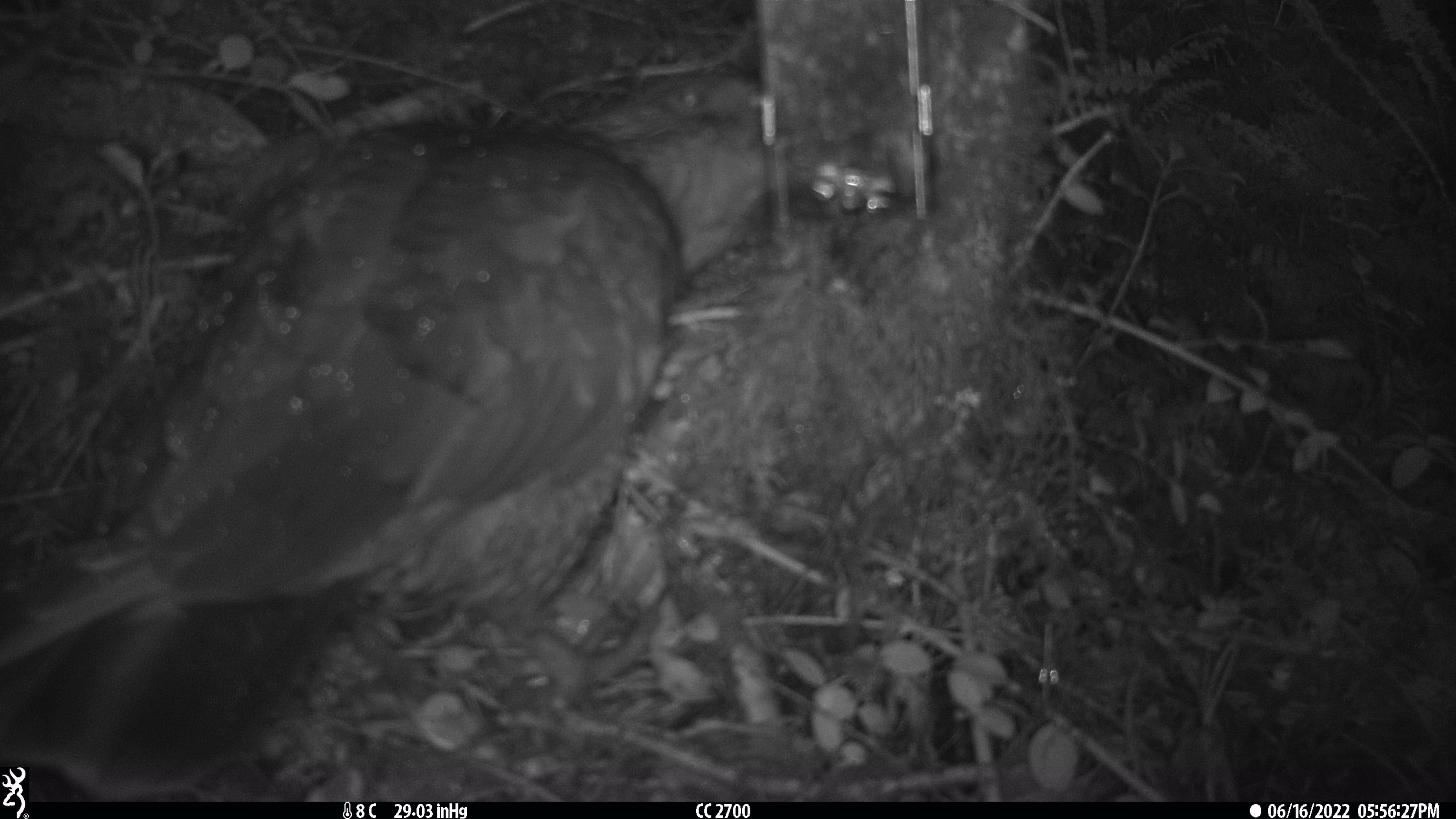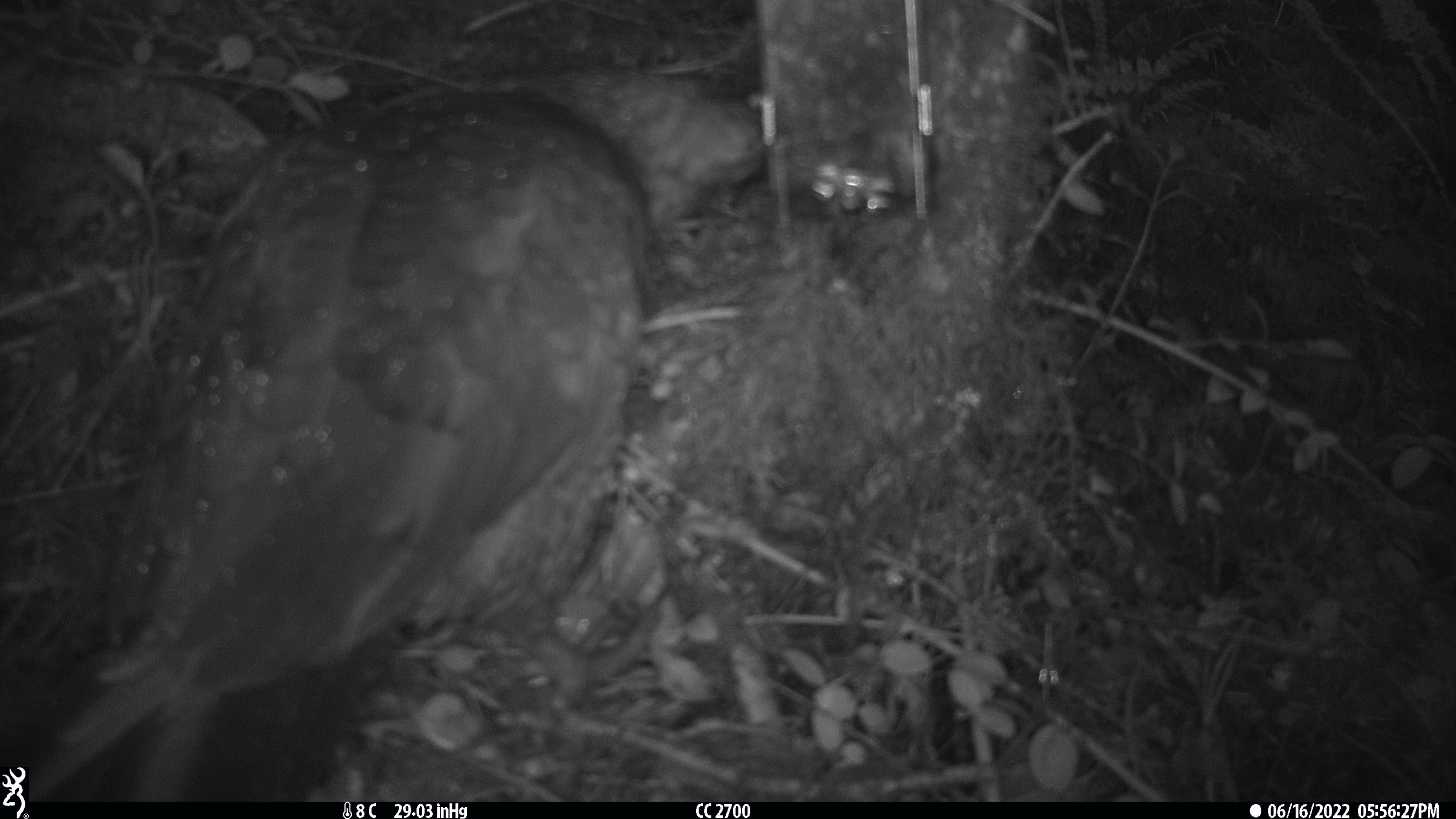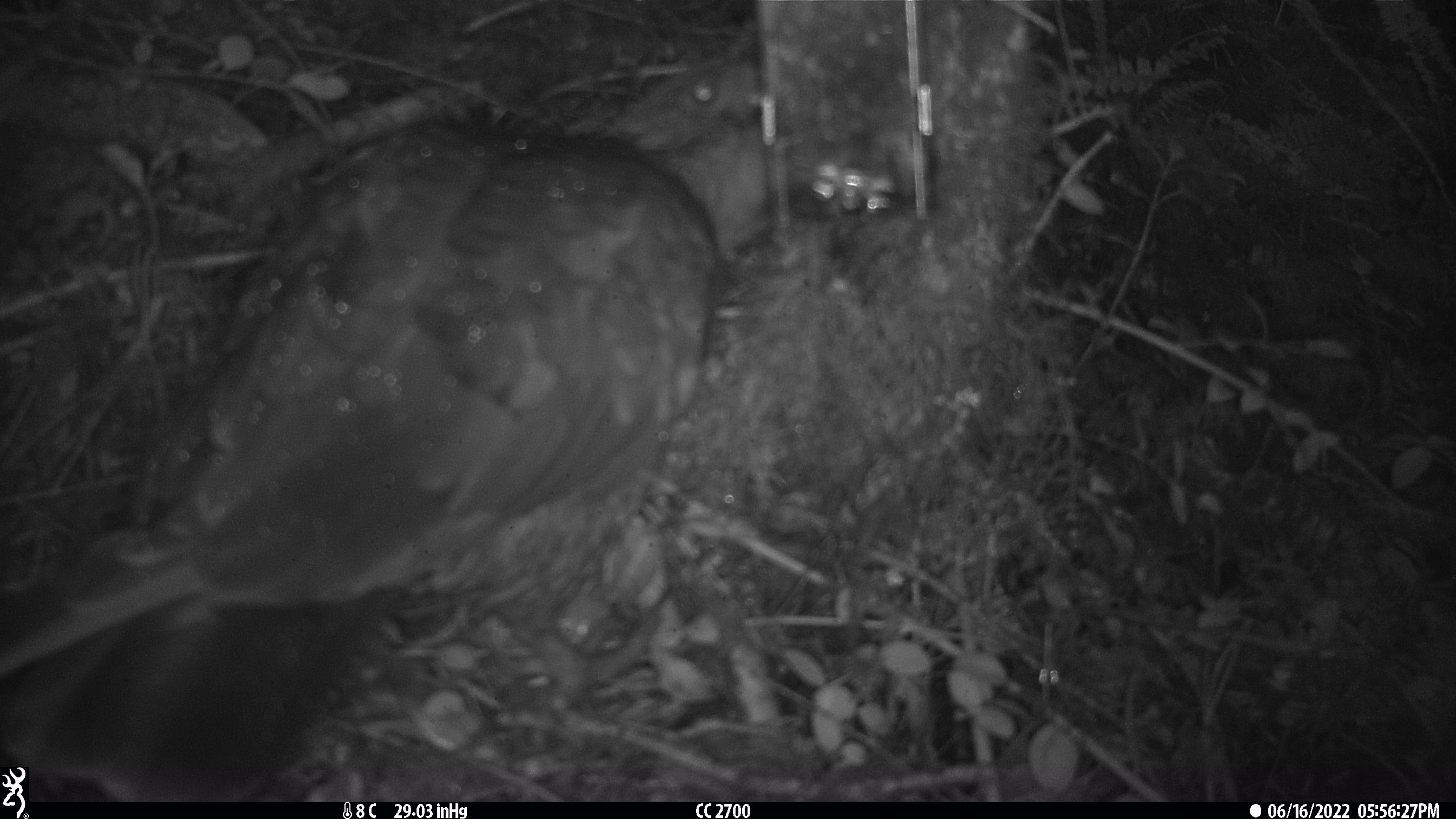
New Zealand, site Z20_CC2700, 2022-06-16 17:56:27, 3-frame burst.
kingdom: Animalia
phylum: Chordata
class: Aves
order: Psittaciformes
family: Strigopidae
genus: Nestor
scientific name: Nestor notabilis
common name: kea